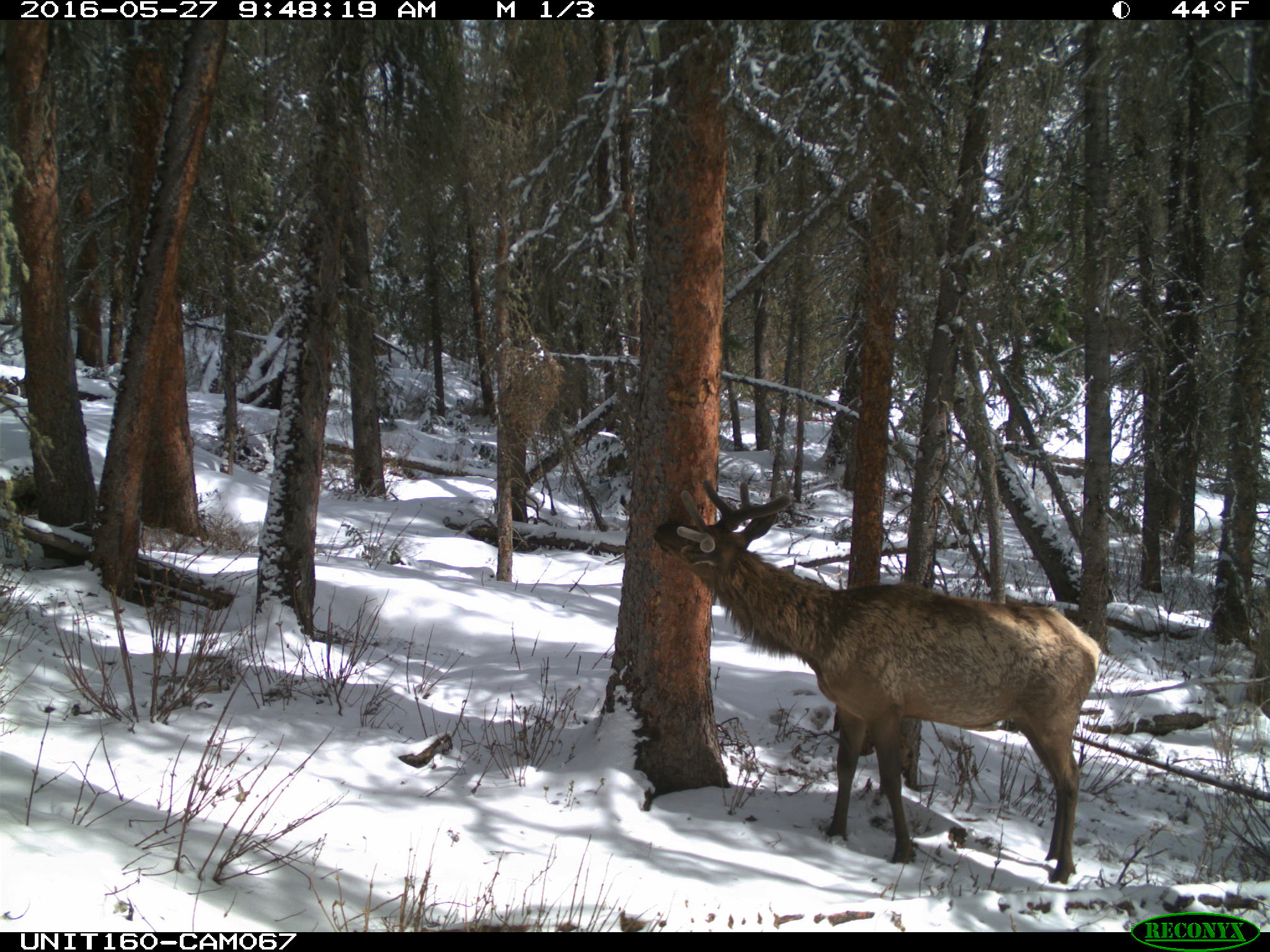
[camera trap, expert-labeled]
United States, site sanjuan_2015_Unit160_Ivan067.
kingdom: Animalia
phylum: Chordata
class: Mammalia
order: Artiodactyla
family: Cervidae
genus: Cervus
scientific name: Cervus elaphus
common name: red deer